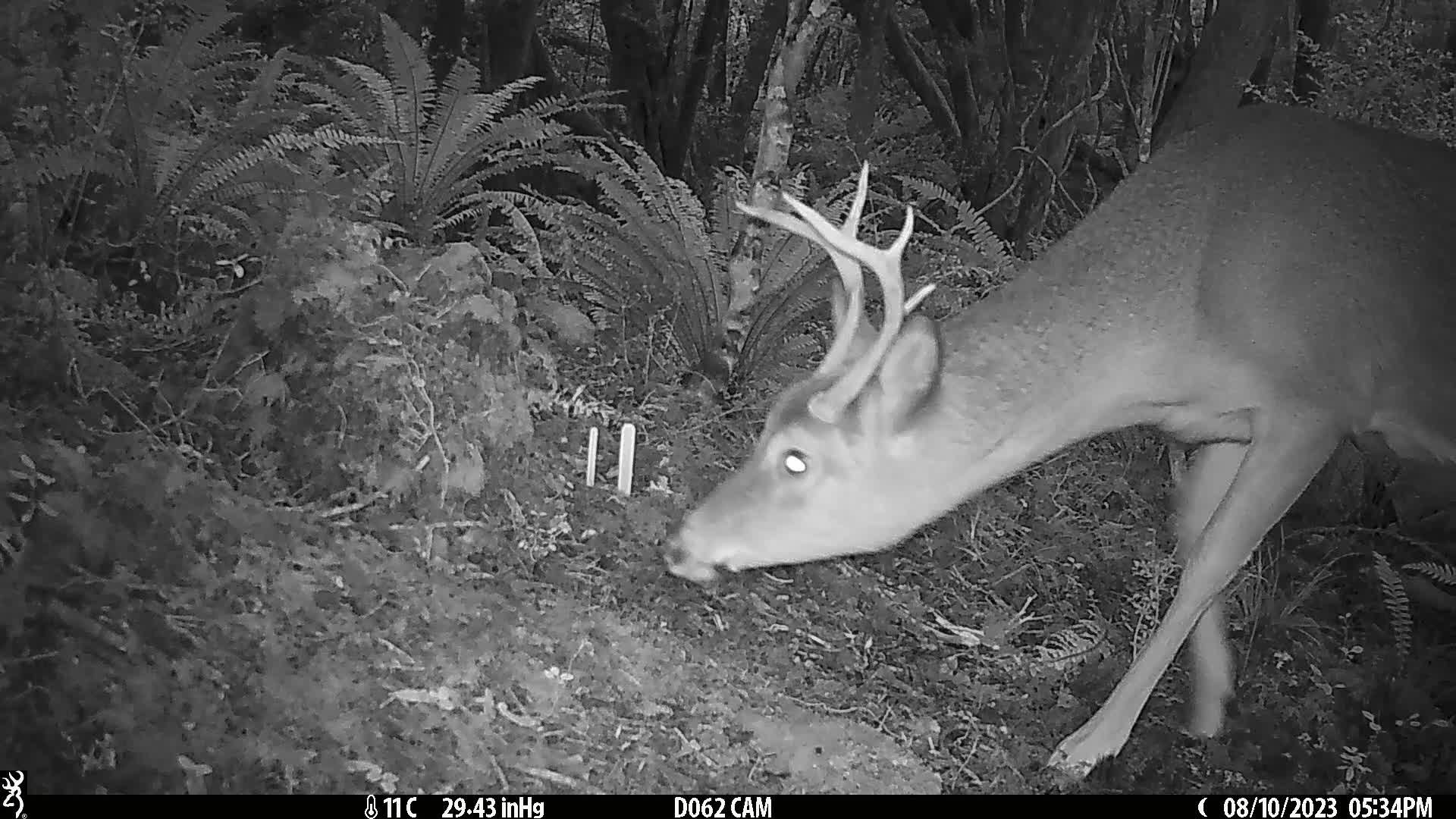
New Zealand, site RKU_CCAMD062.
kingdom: Animalia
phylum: Chordata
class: Mammalia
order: Artiodactyla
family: Cervidae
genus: Odocoileus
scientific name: Odocoileus virginianus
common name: white-tailed deer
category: white tailed deer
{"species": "white tailed deer (white-tailed deer) (Odocoileus virginianus)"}